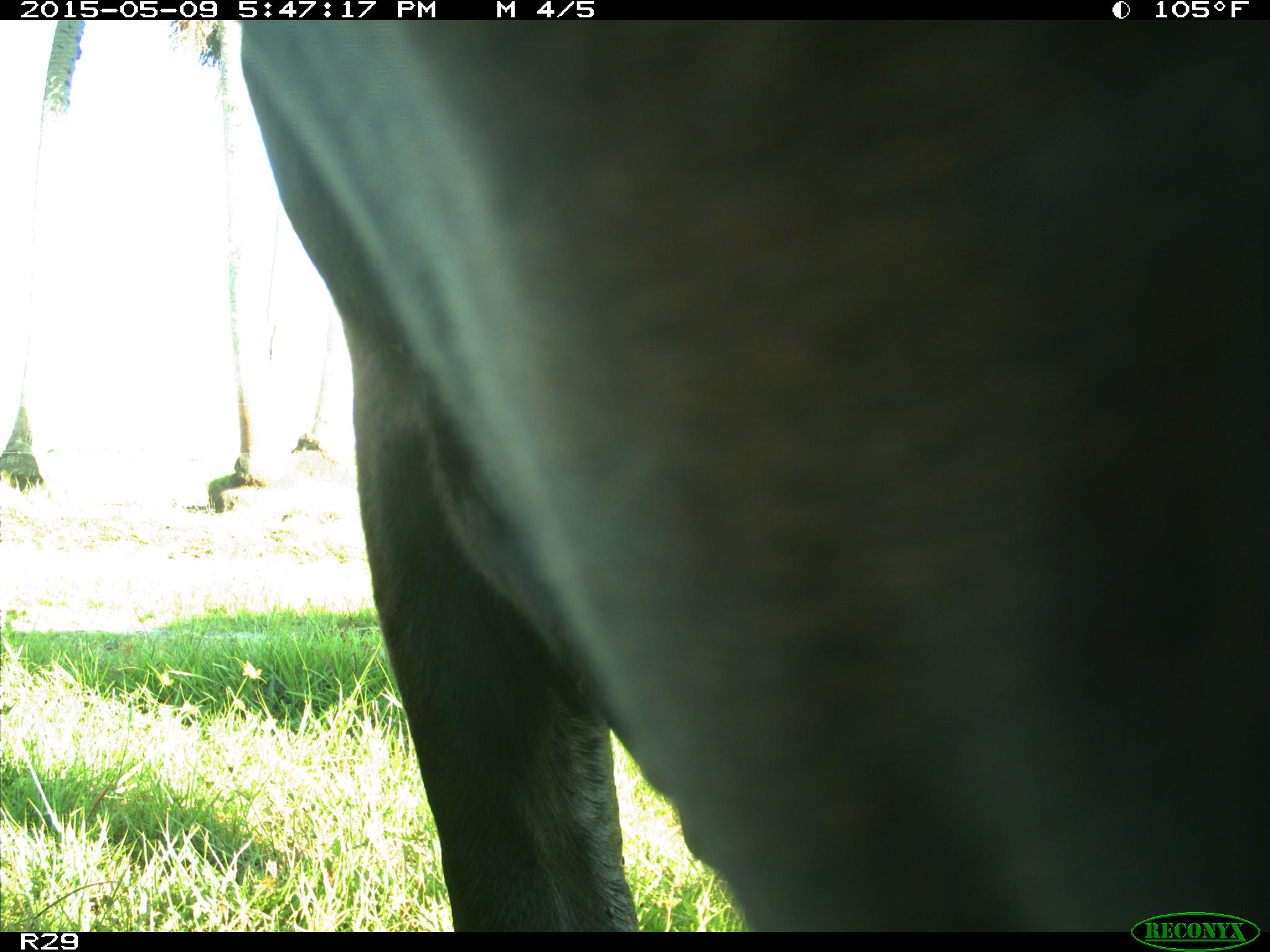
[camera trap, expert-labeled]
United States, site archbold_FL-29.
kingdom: Animalia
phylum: Chordata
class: Mammalia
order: Artiodactyla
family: Bovidae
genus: Bos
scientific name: Bos taurus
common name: domestic cow